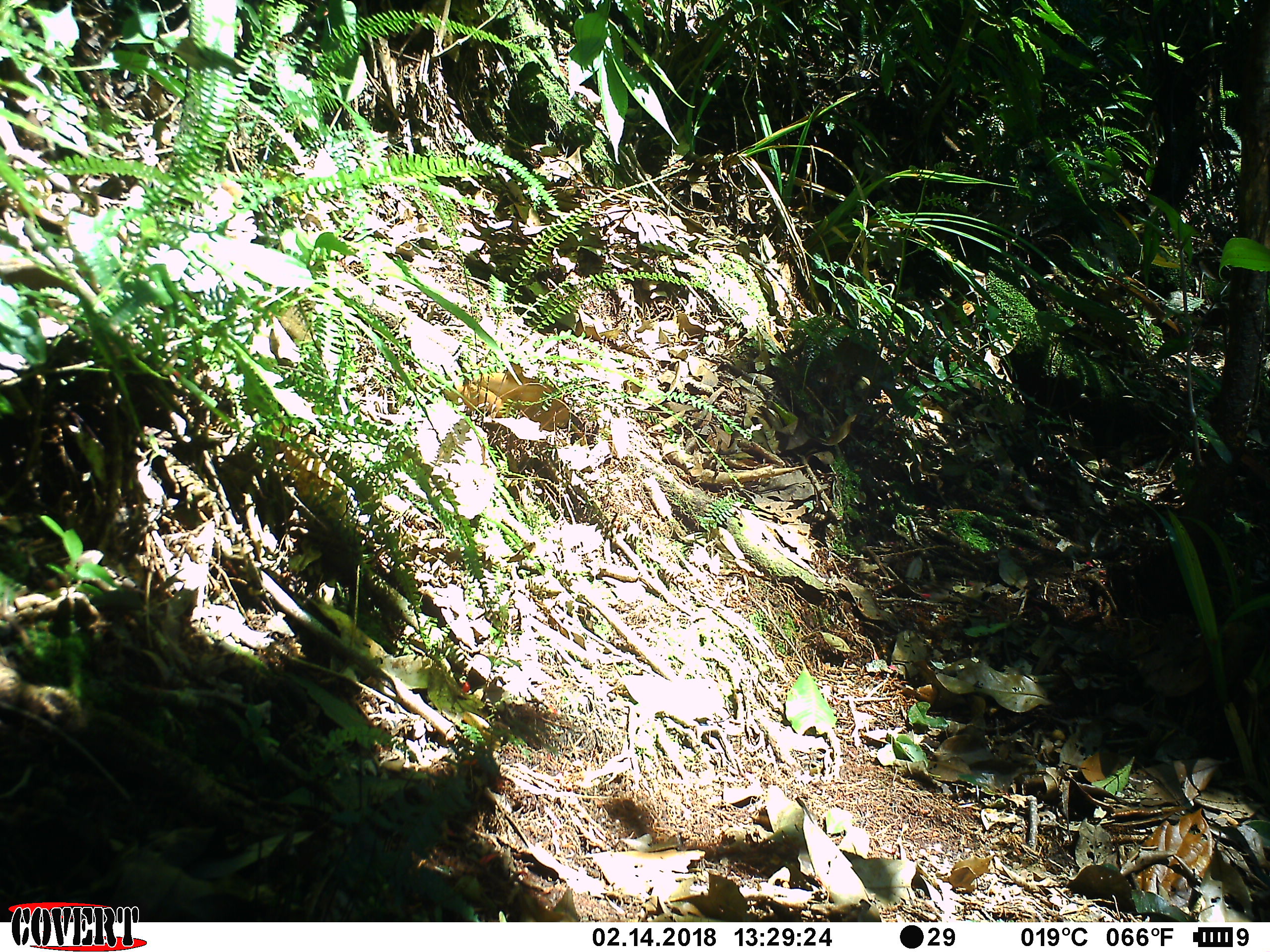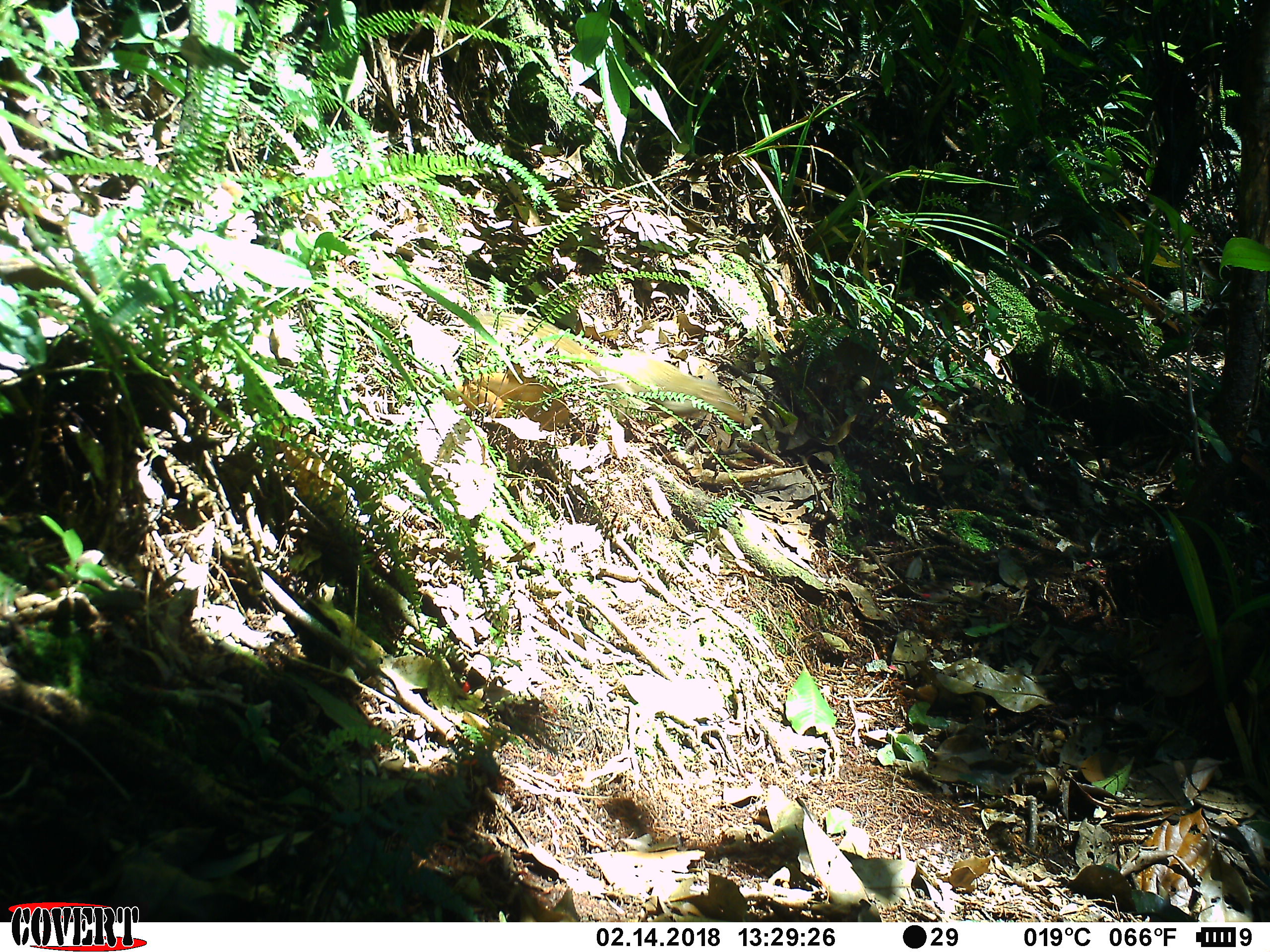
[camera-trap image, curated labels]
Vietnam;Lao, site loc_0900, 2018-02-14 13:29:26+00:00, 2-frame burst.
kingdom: Animalia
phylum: Chordata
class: Mammalia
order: Scandentia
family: Tupaiidae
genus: Tupaia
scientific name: Tupaia belangeri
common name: northern treeshrew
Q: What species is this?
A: Northern treeshrew (Tupaia belangeri).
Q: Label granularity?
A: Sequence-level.